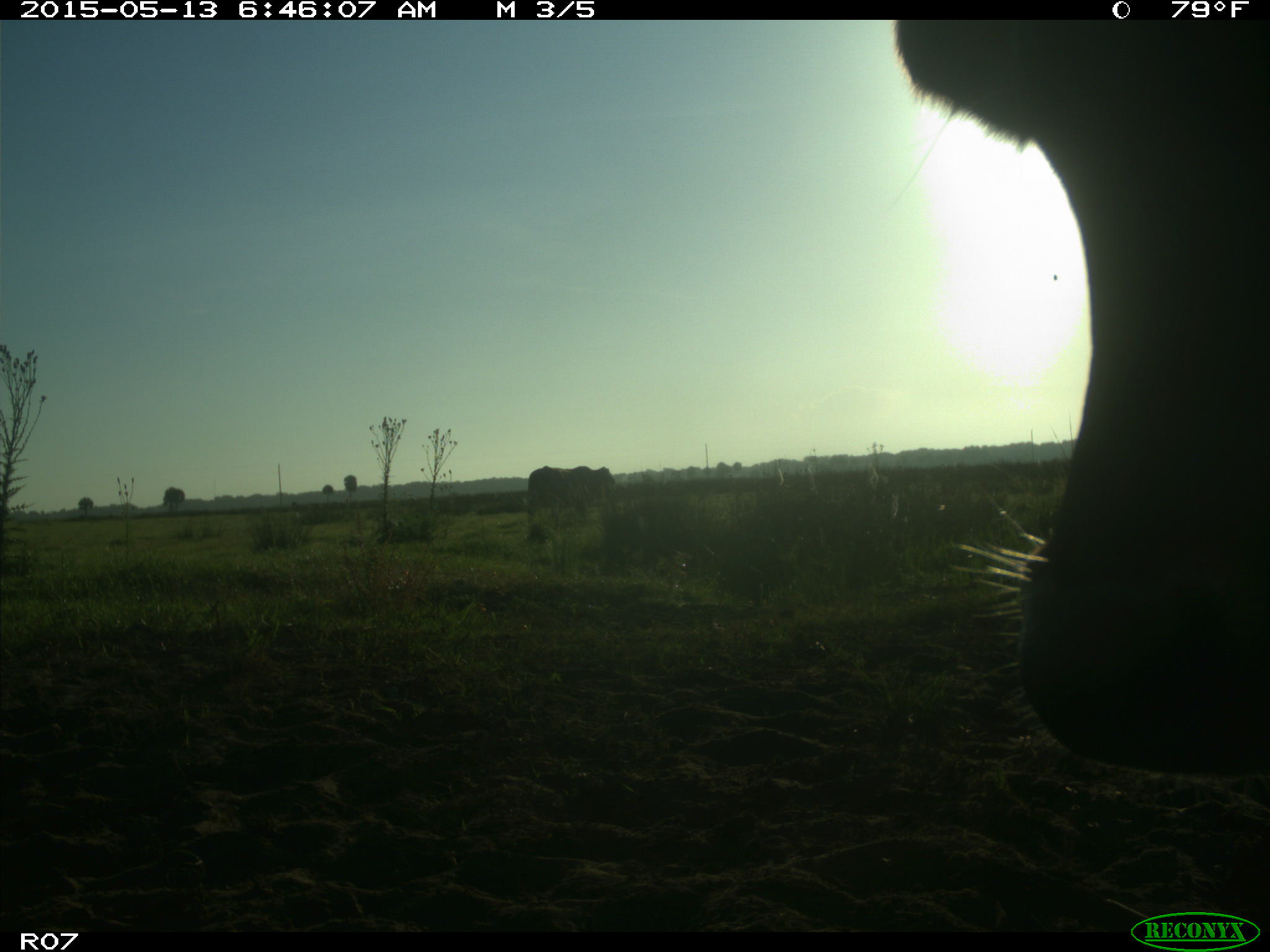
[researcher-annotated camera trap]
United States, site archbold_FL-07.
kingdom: Animalia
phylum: Chordata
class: Mammalia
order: Artiodactyla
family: Bovidae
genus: Bos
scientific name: Bos taurus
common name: domestic cow